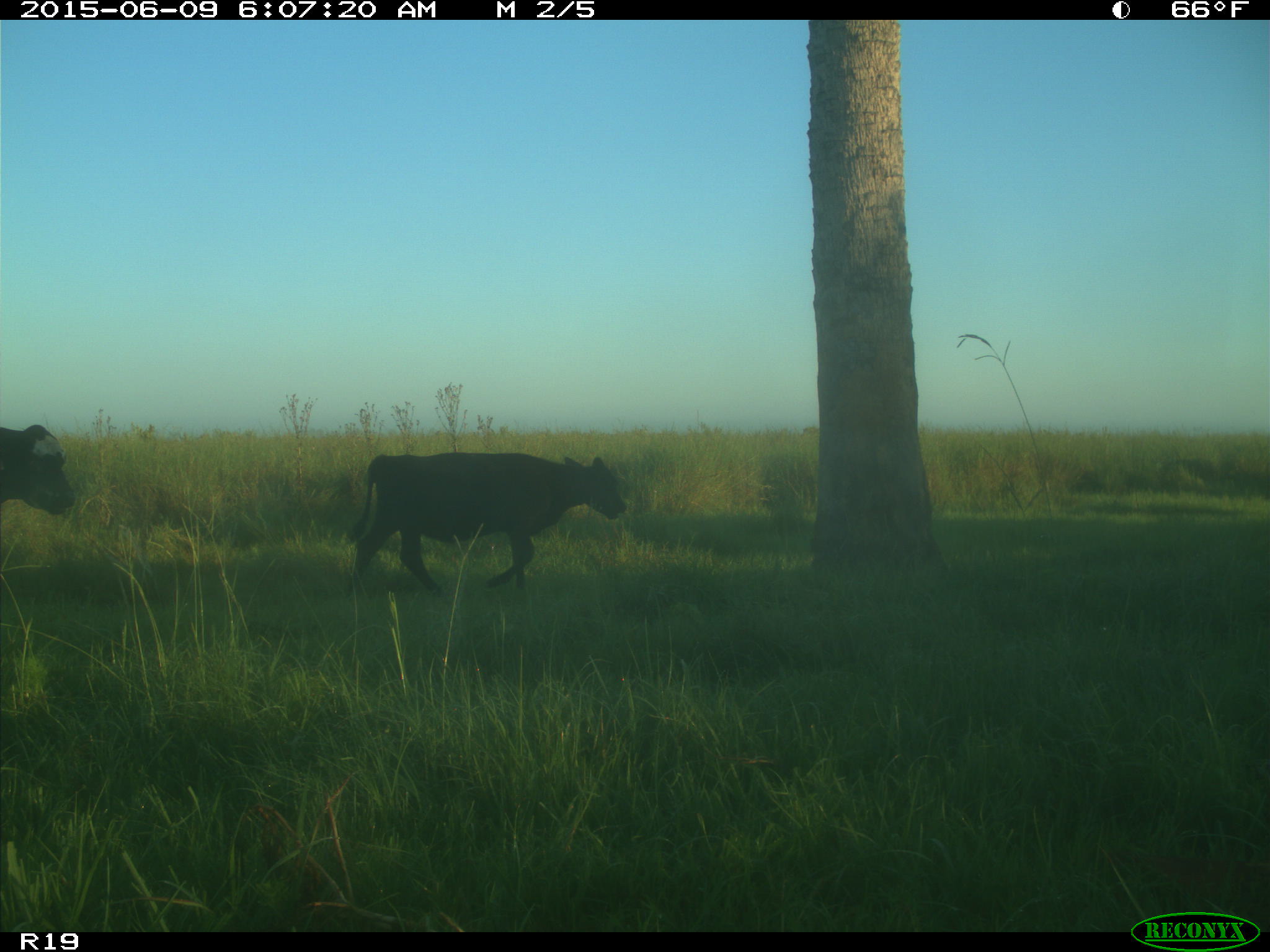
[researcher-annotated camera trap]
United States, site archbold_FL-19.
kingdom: Animalia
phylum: Chordata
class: Mammalia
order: Artiodactyla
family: Bovidae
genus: Bos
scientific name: Bos taurus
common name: domestic cow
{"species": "Bos taurus (domestic cow)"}